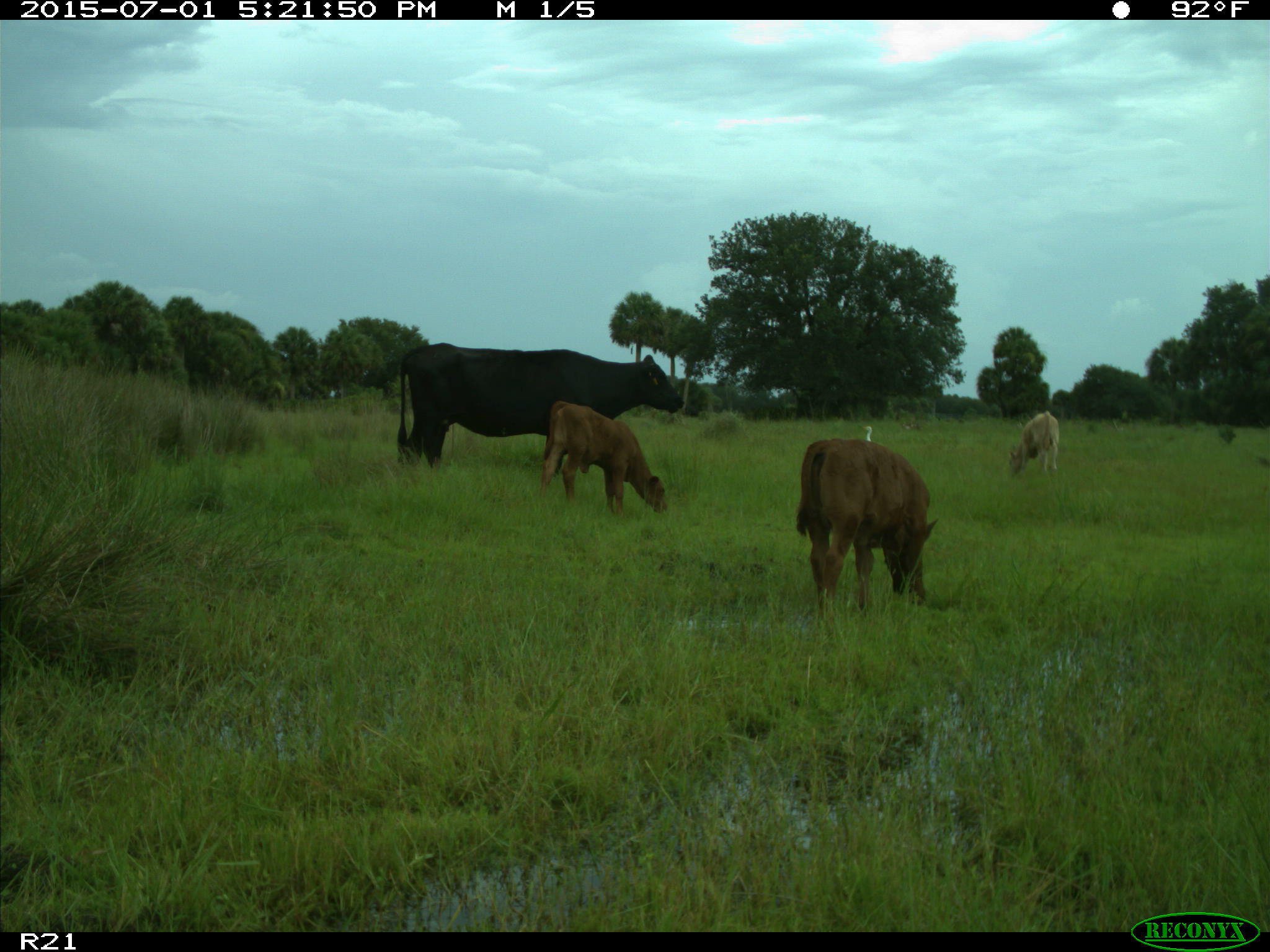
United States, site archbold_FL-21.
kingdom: Animalia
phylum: Chordata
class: Mammalia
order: Artiodactyla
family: Bovidae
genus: Bos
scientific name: Bos taurus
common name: domestic cow